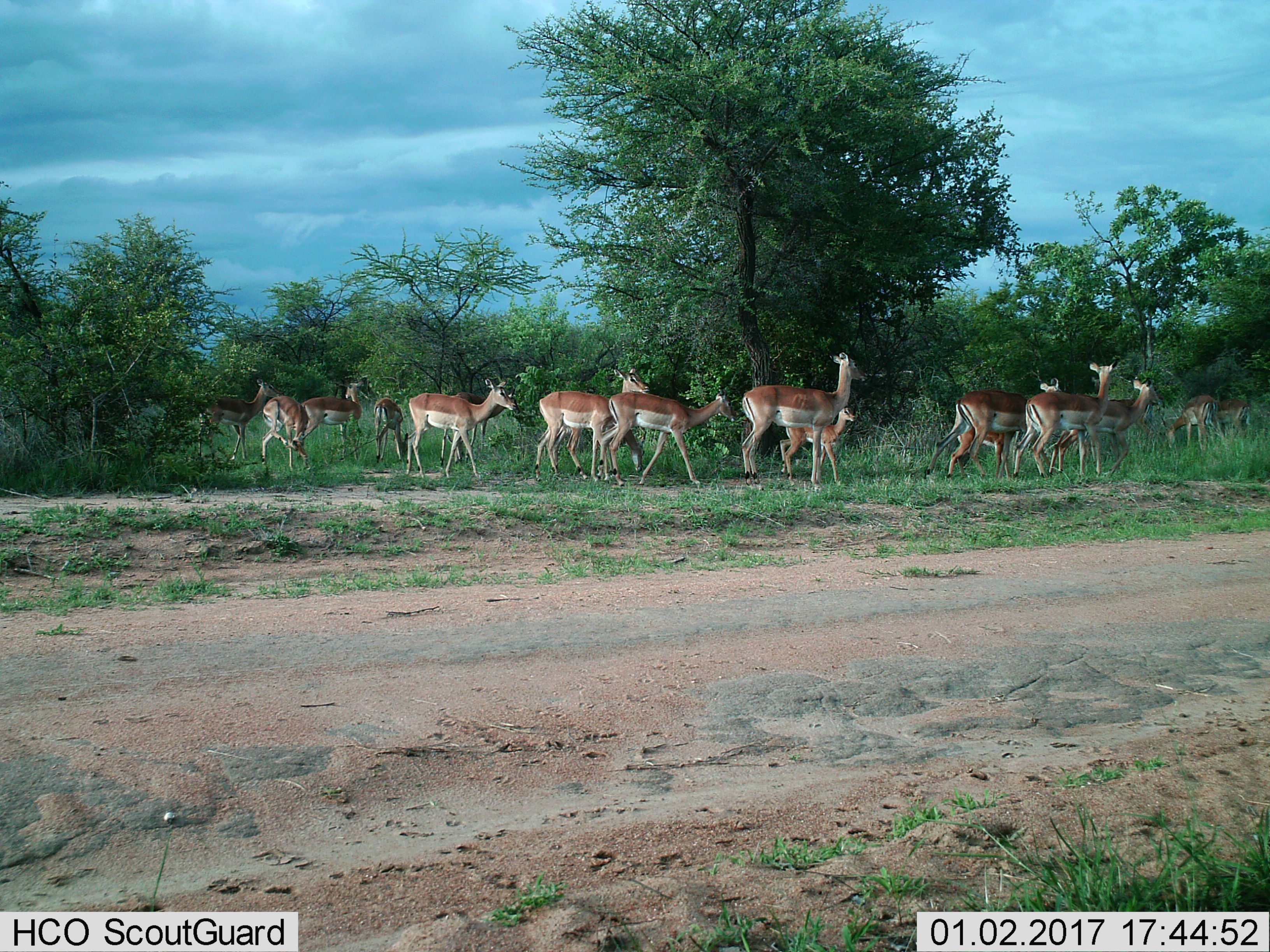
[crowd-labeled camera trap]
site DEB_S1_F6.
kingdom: Animalia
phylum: Chordata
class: Mammalia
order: Artiodactyla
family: Bovidae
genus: Aepyceros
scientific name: Aepyceros melampus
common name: impala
Impala (Aepyceros melampus), count 11-50. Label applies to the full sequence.